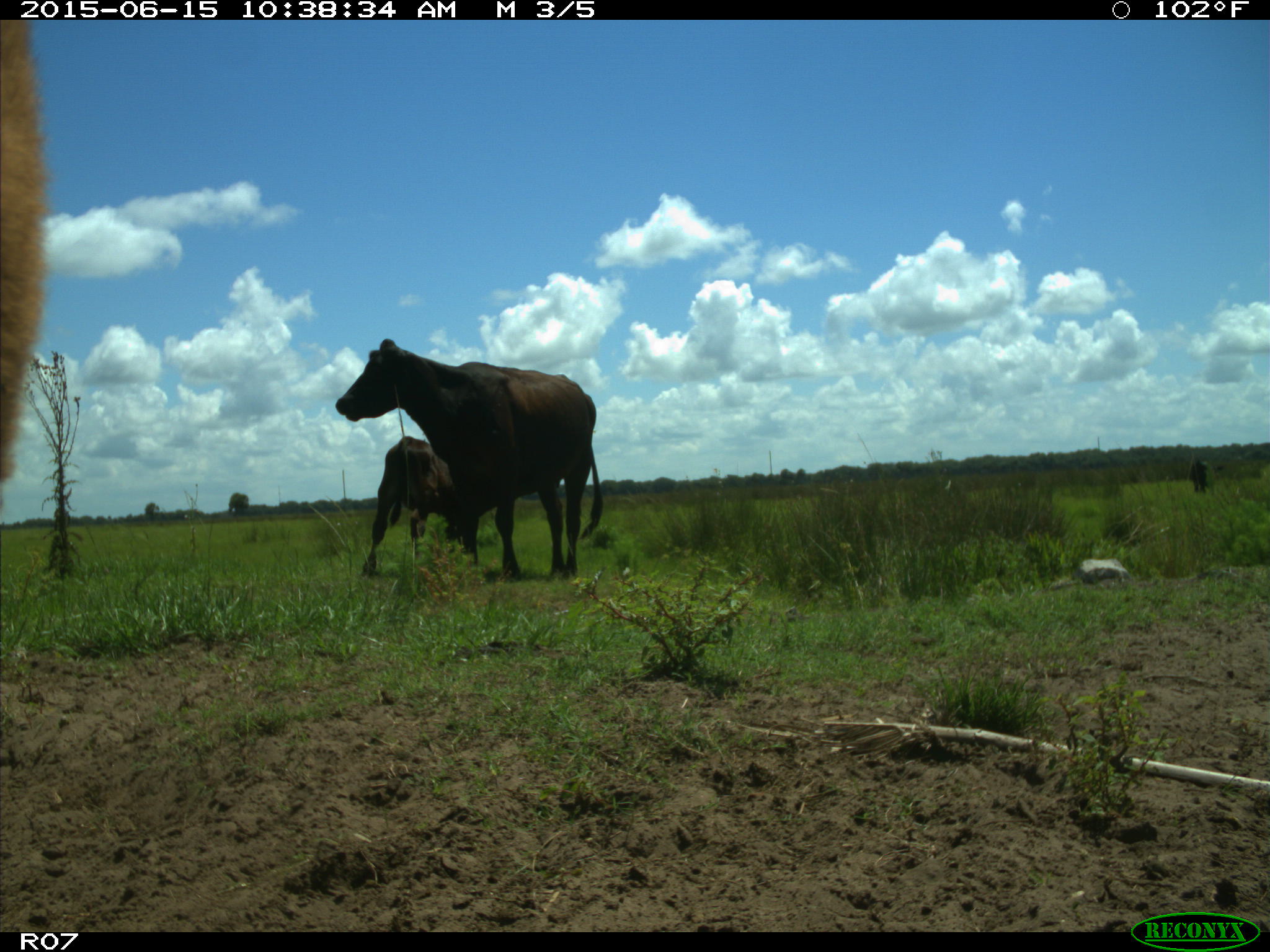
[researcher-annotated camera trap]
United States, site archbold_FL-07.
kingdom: Animalia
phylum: Chordata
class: Mammalia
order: Artiodactyla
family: Bovidae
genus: Bos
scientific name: Bos taurus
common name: domestic cow